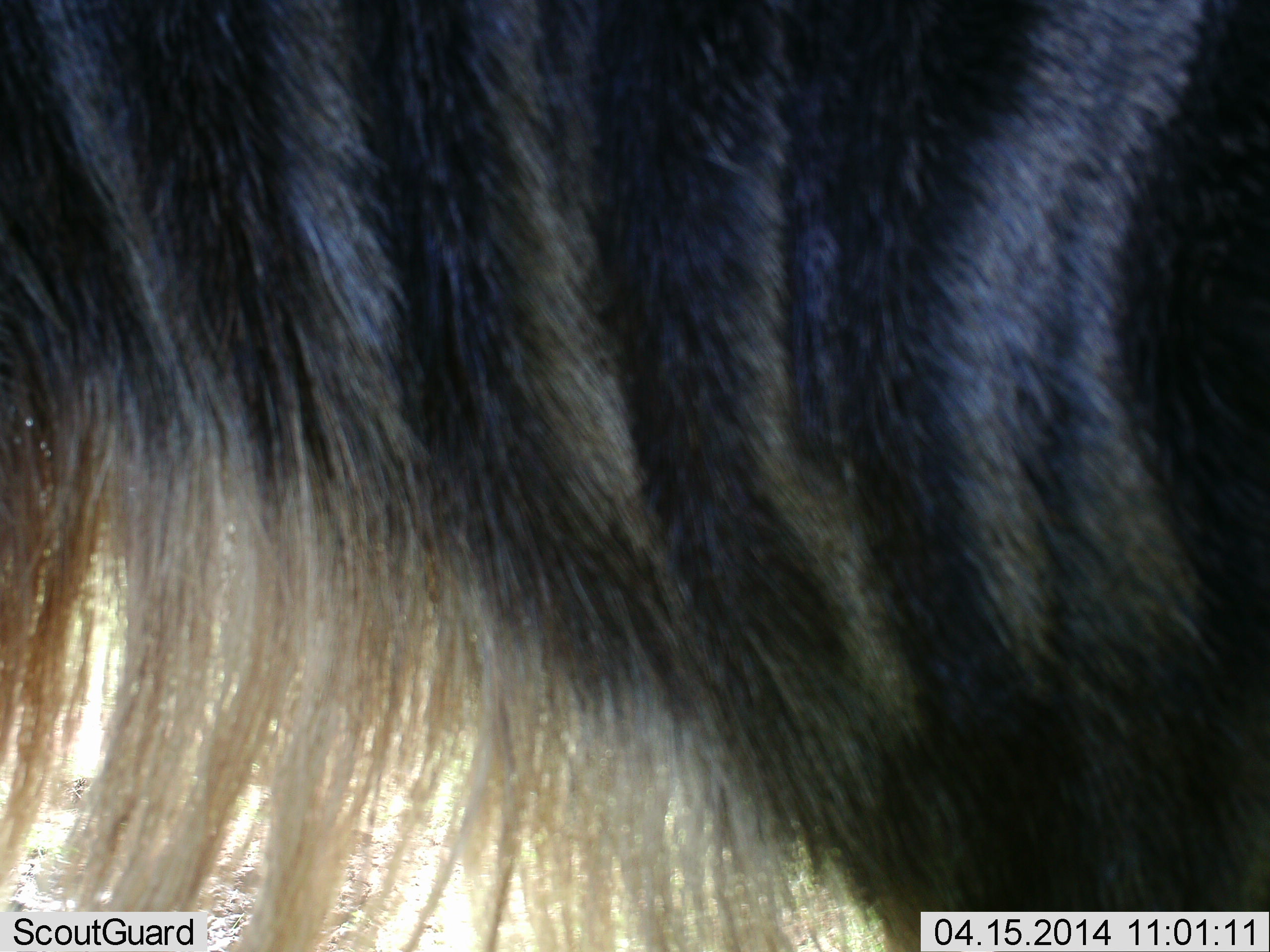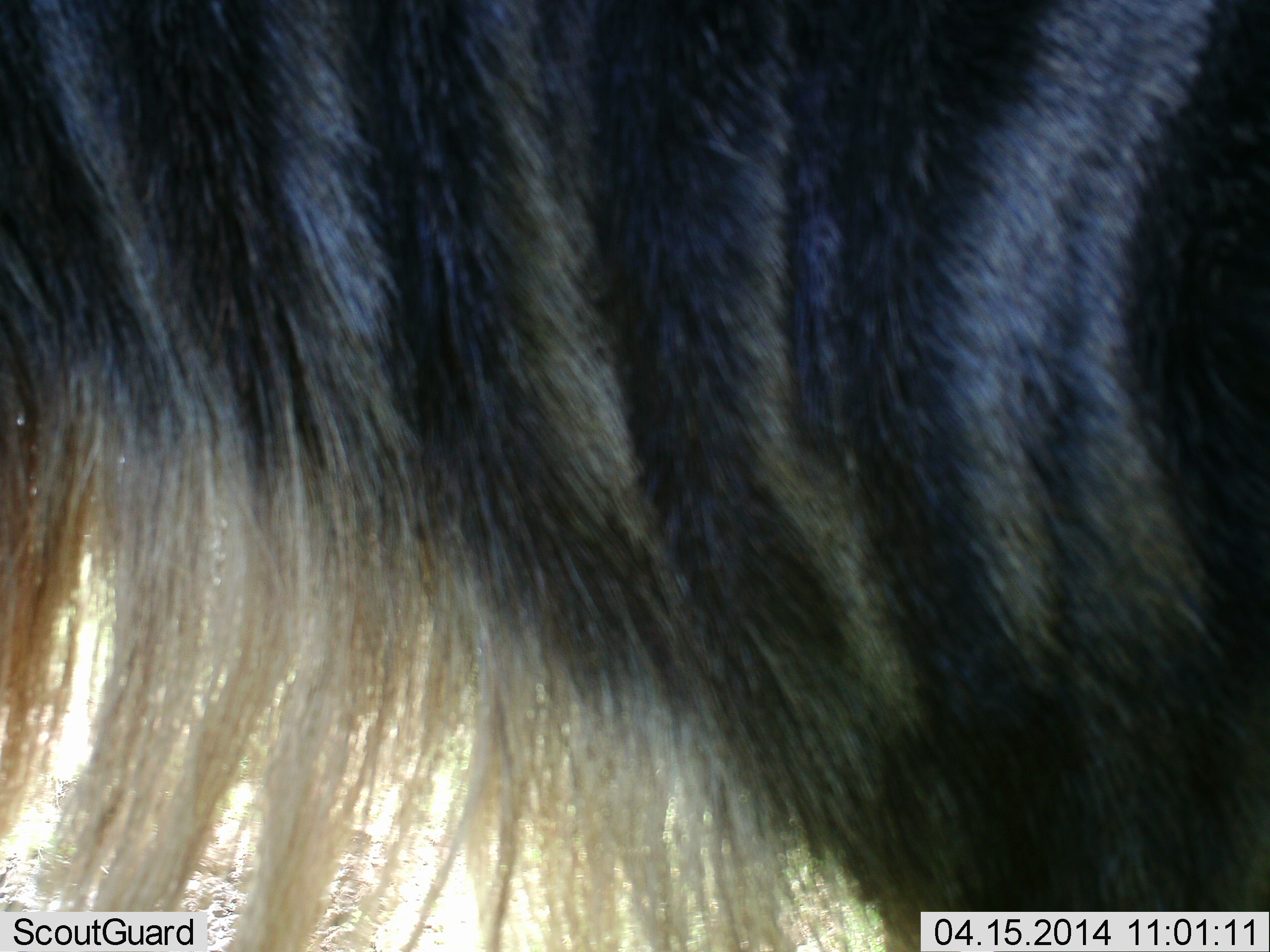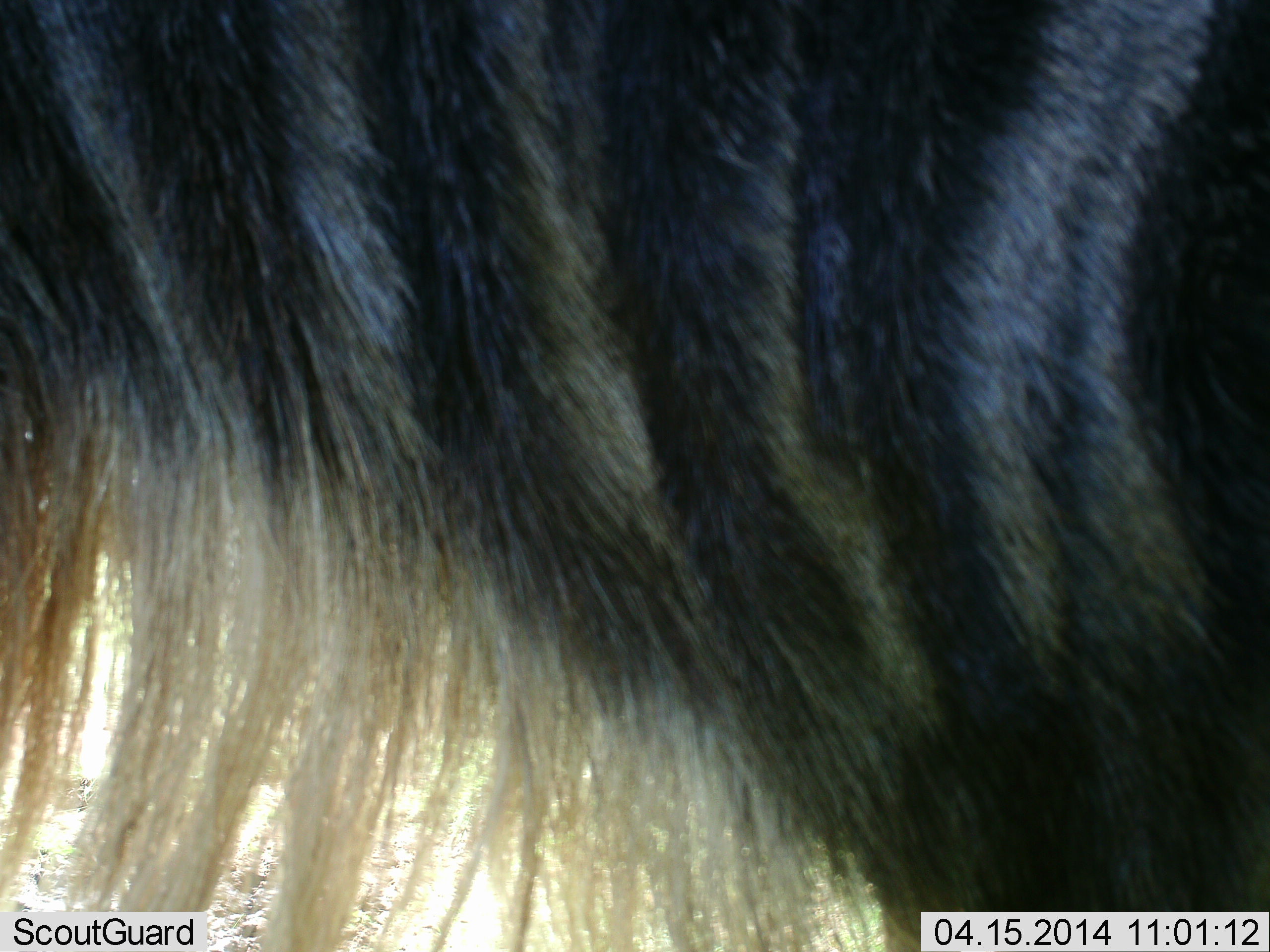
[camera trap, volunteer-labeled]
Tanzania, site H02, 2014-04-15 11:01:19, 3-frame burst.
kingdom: Animalia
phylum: Chordata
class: Mammalia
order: Artiodactyla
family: Bovidae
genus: Connochaetes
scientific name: Connochaetes taurinus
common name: blue wildebeest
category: wildebeest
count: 1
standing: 80%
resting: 0%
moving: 20%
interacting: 0%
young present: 0%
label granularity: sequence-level